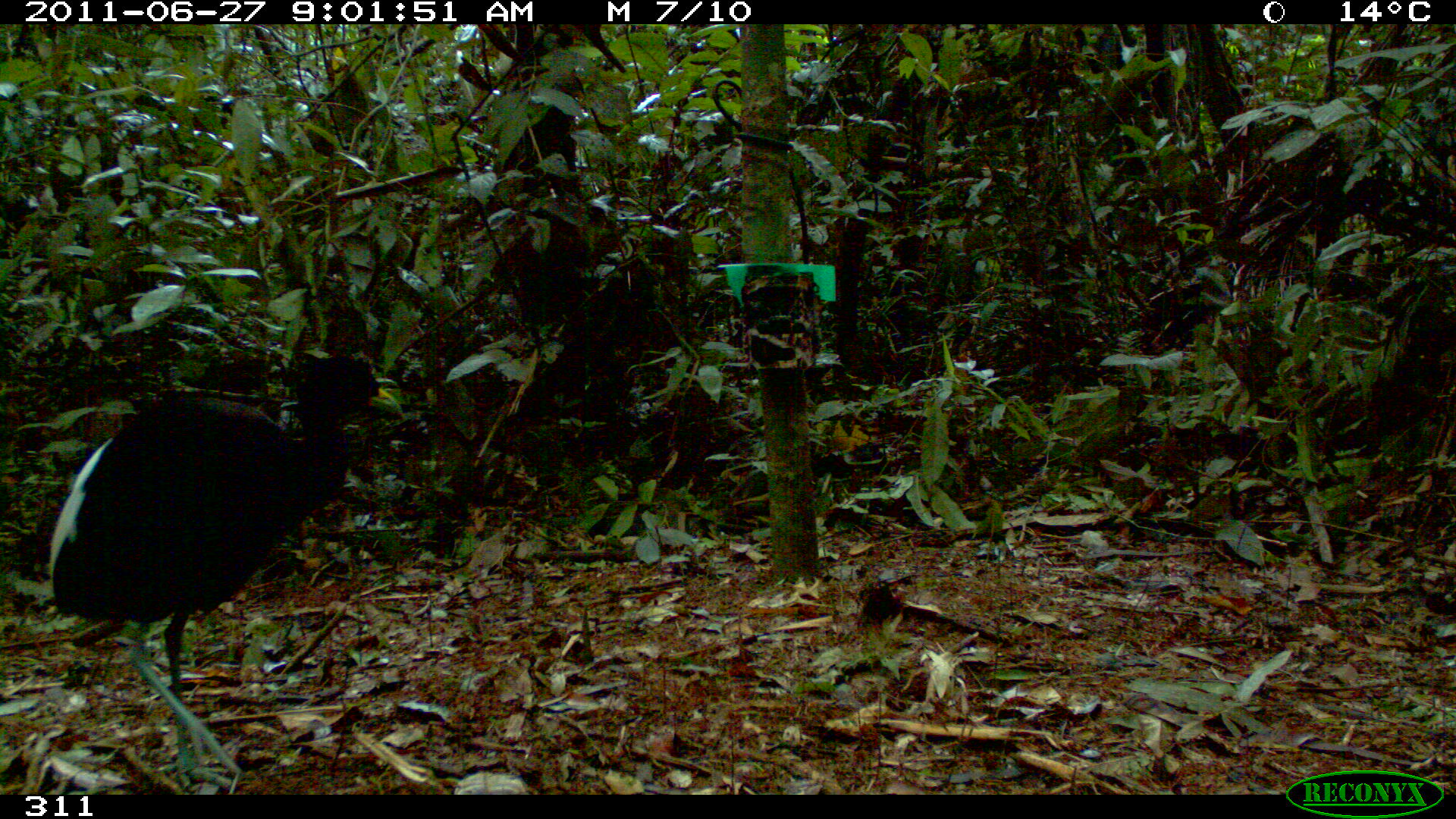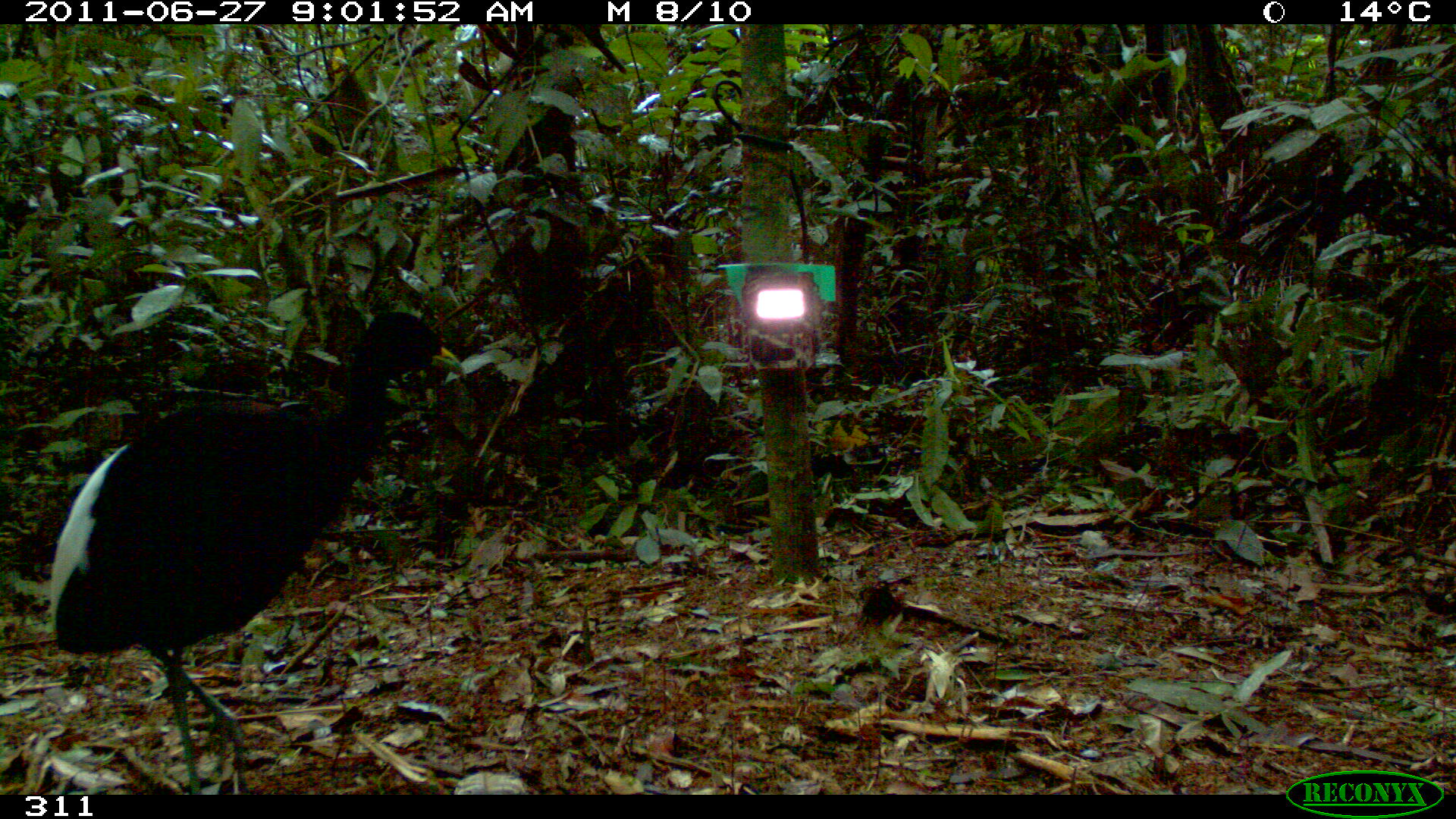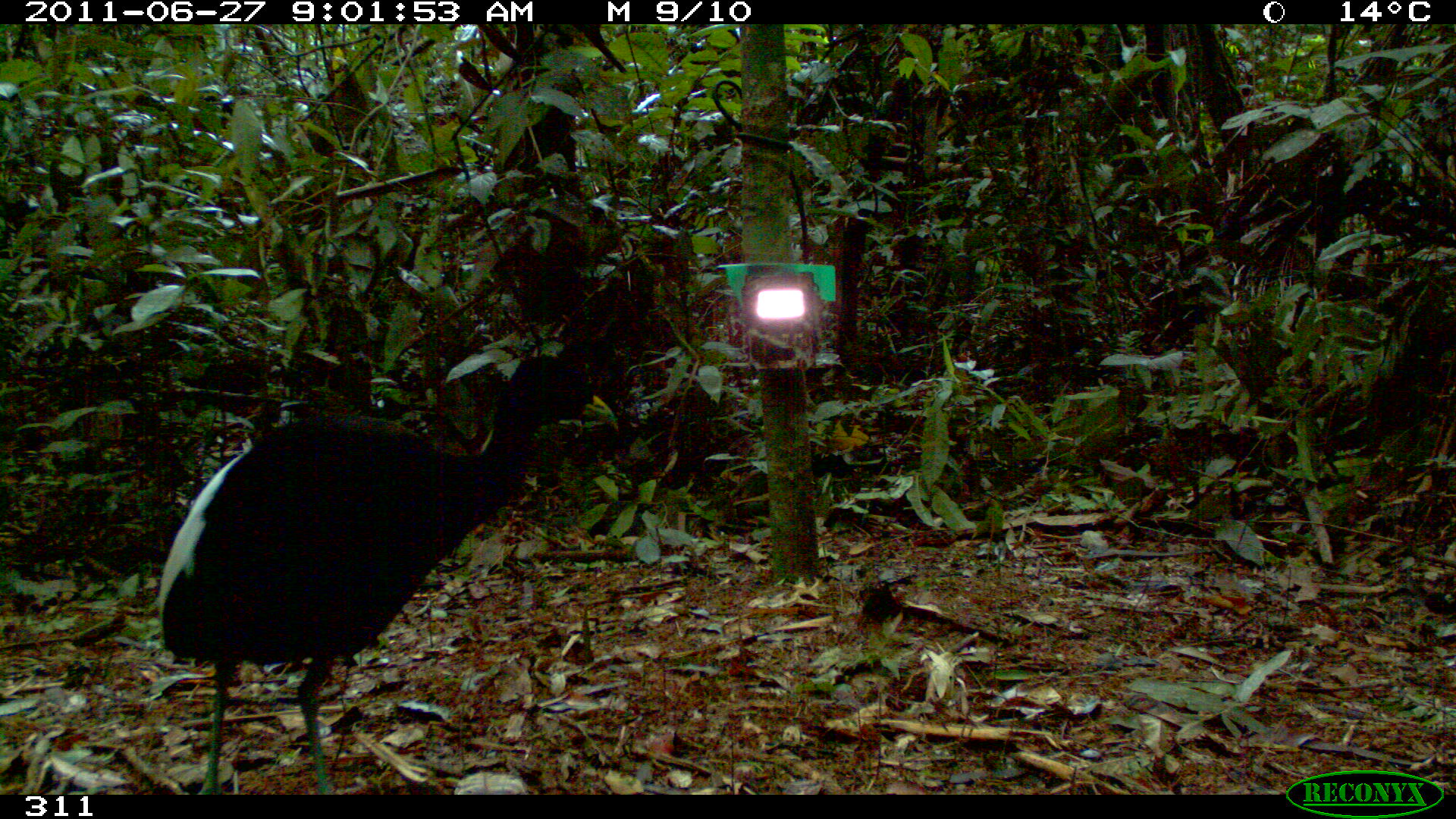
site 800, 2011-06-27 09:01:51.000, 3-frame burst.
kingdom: Animalia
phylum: Chordata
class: Aves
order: Gruiformes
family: Psophiidae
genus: Psophia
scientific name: Psophia leucoptera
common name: pale-winged trumpeter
Psophia leucoptera (pale-winged trumpeter).